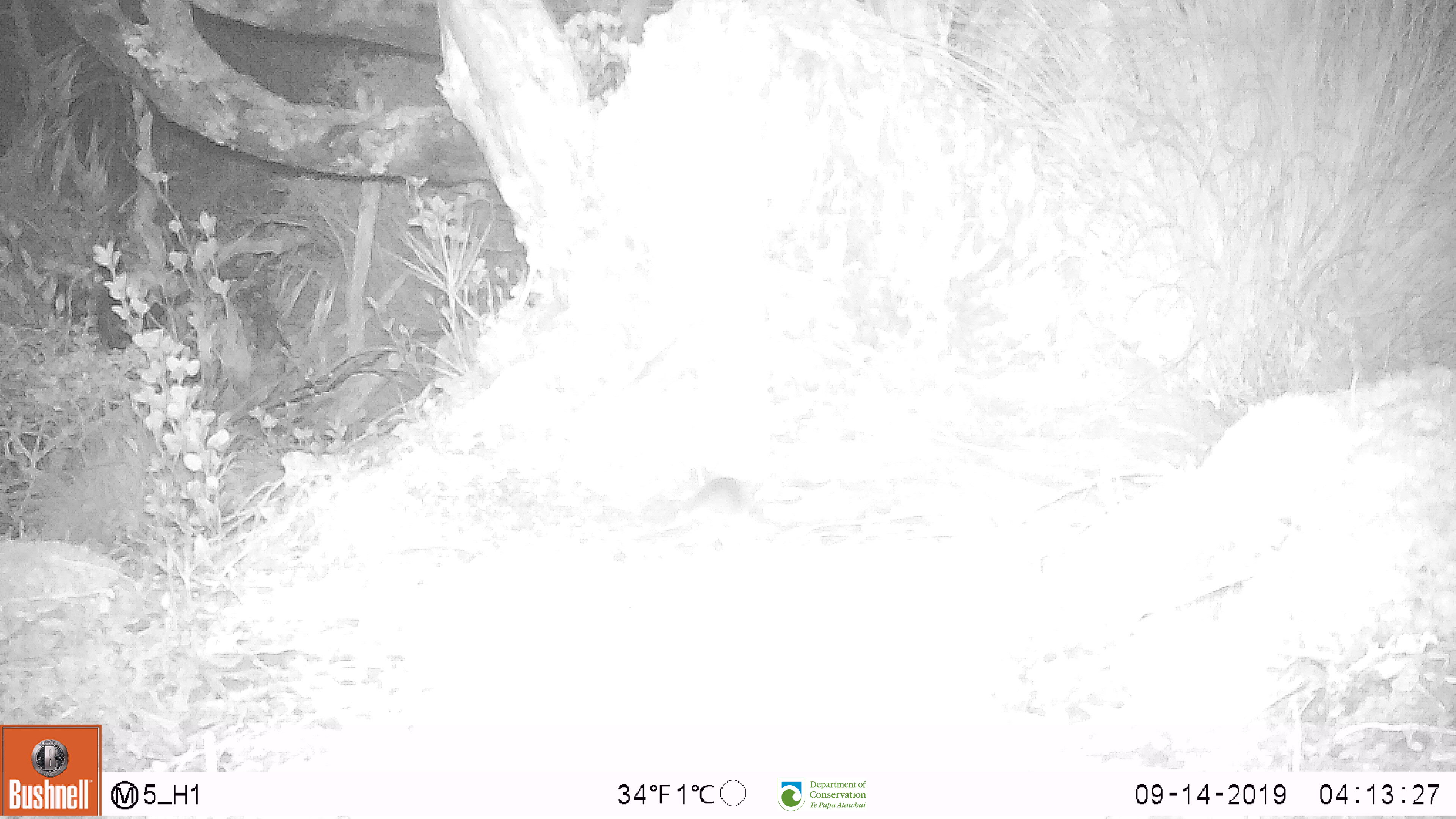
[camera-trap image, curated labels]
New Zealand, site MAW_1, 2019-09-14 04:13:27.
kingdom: Animalia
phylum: Chordata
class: Mammalia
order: Rodentia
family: Muridae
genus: Mus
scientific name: Mus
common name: mouse